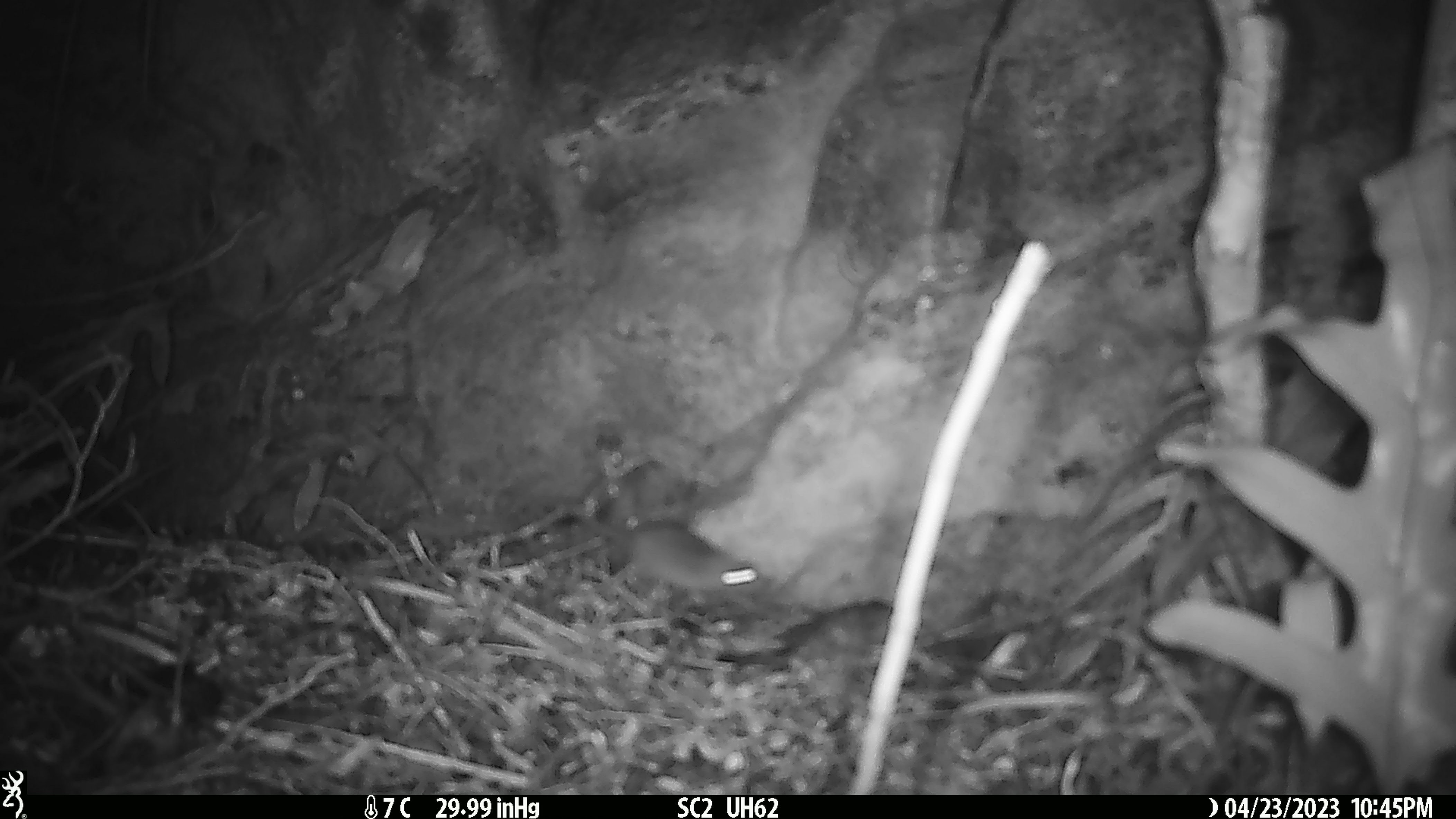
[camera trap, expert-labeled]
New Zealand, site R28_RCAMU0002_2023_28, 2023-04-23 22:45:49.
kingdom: Animalia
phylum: Chordata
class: Mammalia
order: Rodentia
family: Muridae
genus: Mus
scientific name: Mus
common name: mouse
Mouse (Mus).